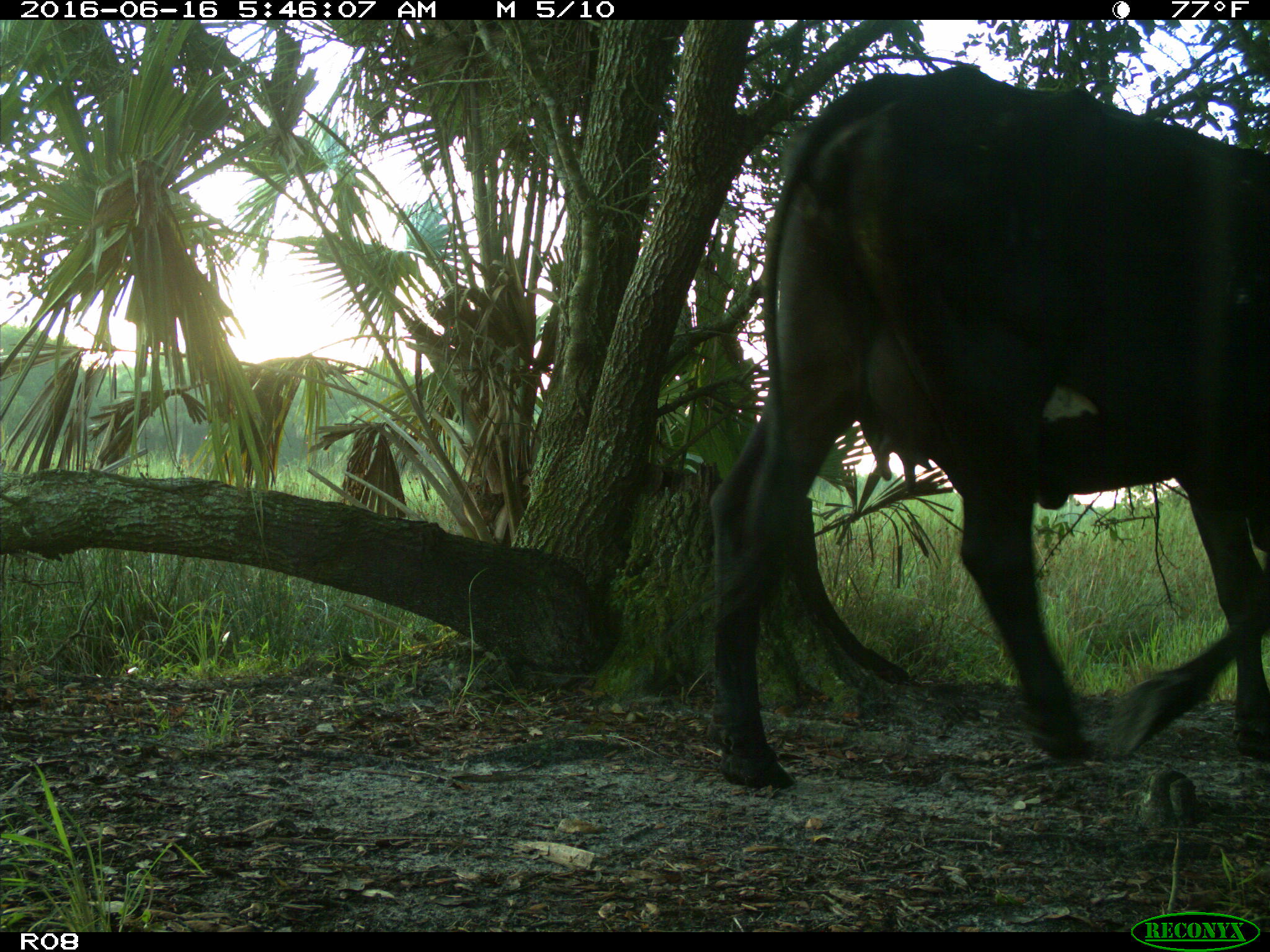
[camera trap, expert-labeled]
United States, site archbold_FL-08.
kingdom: Animalia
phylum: Chordata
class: Mammalia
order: Artiodactyla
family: Bovidae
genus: Bos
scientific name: Bos taurus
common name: domestic cow